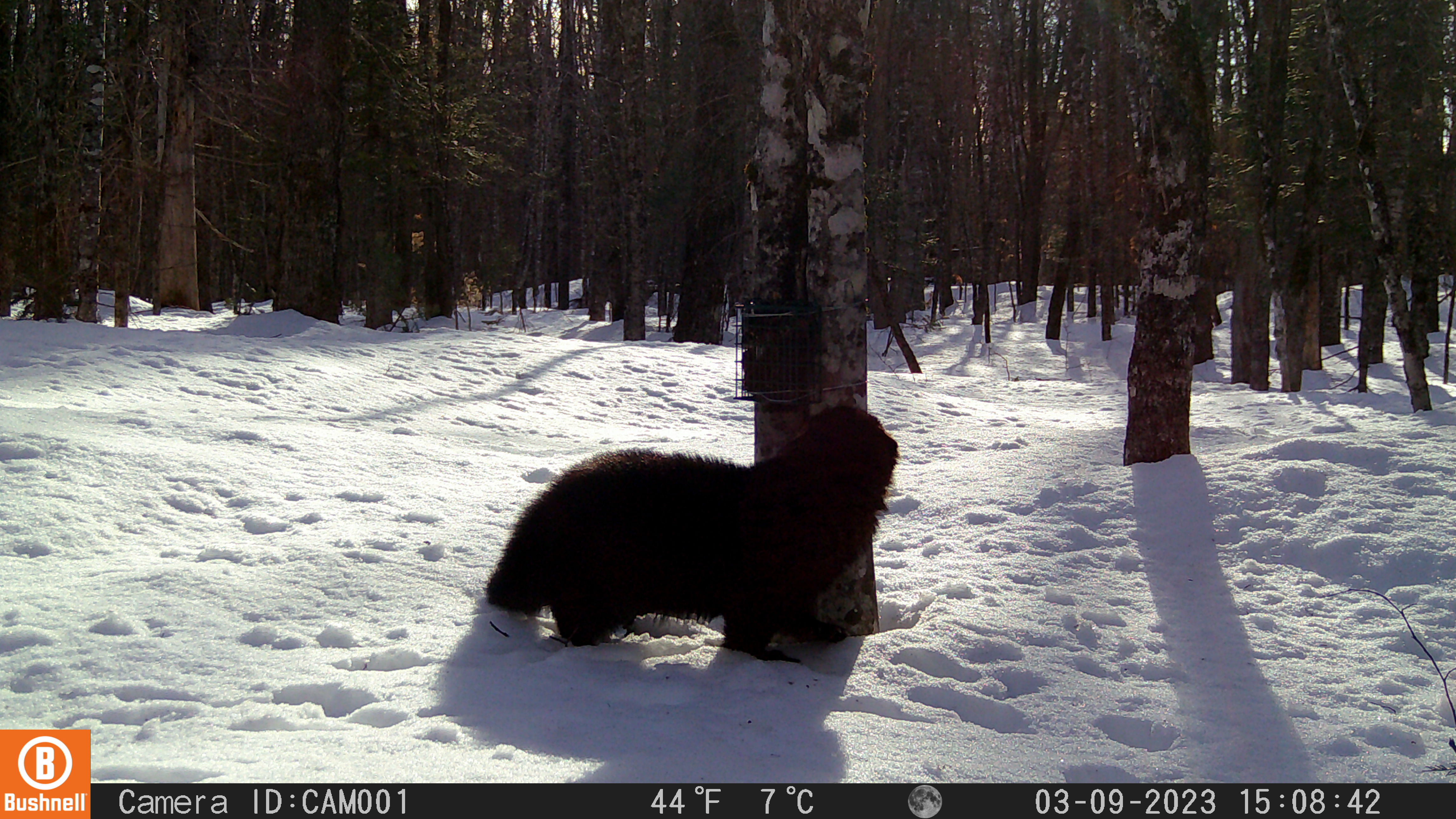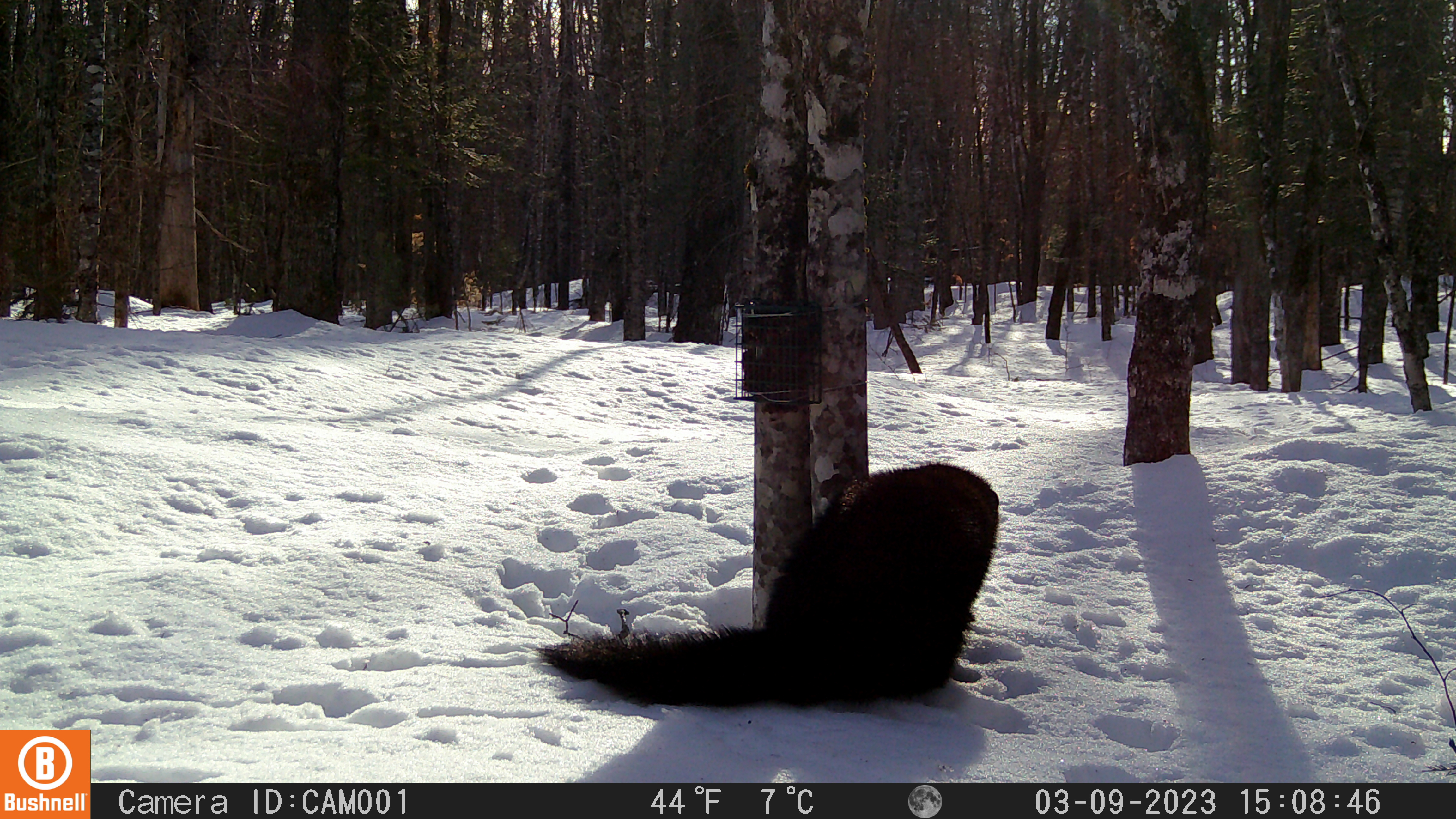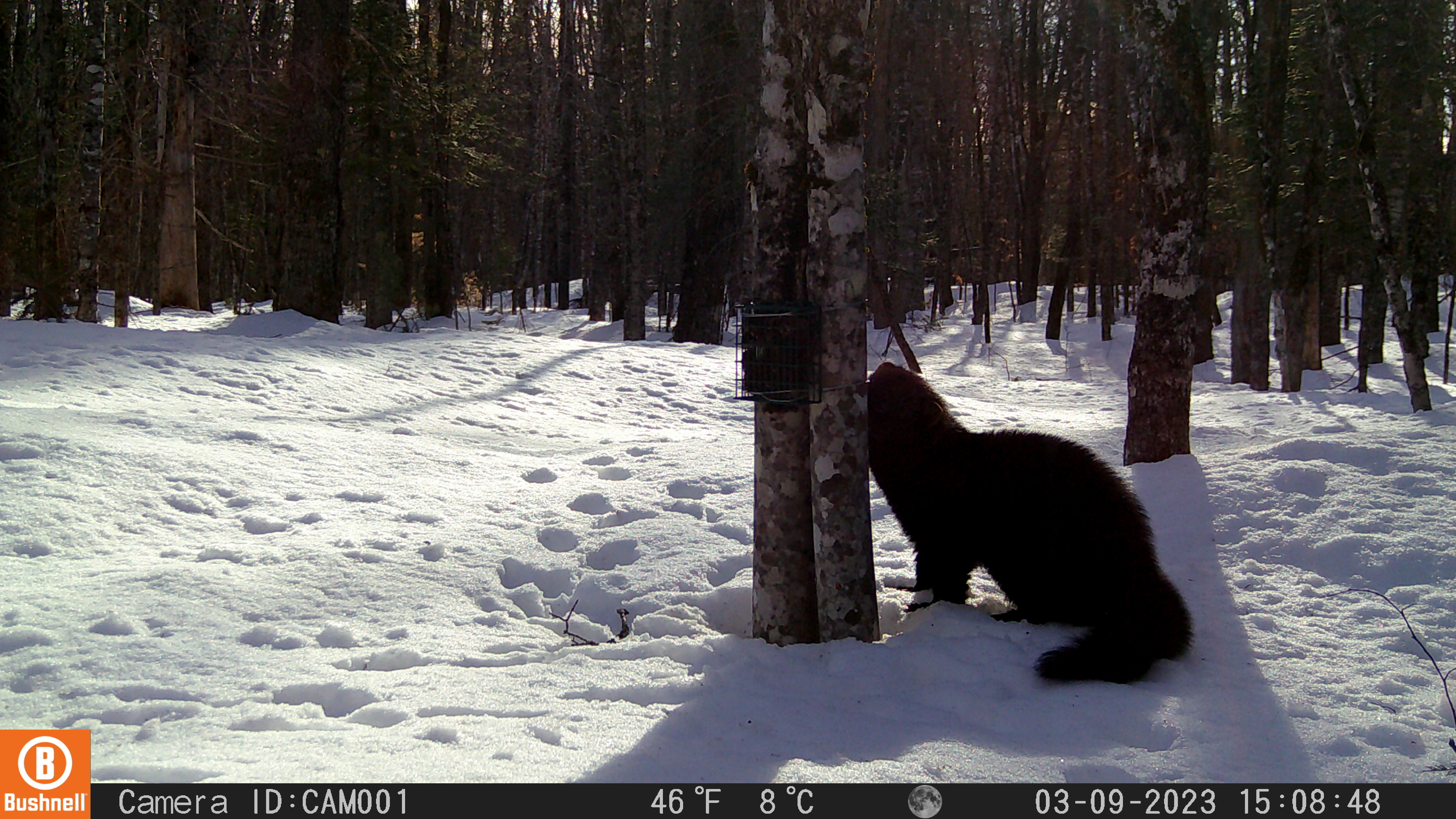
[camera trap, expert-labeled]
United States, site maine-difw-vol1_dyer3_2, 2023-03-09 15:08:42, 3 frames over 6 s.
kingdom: Animalia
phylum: Chordata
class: Mammalia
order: Carnivora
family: Mustelidae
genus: Pekania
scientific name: Pekania pennanti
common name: fisher